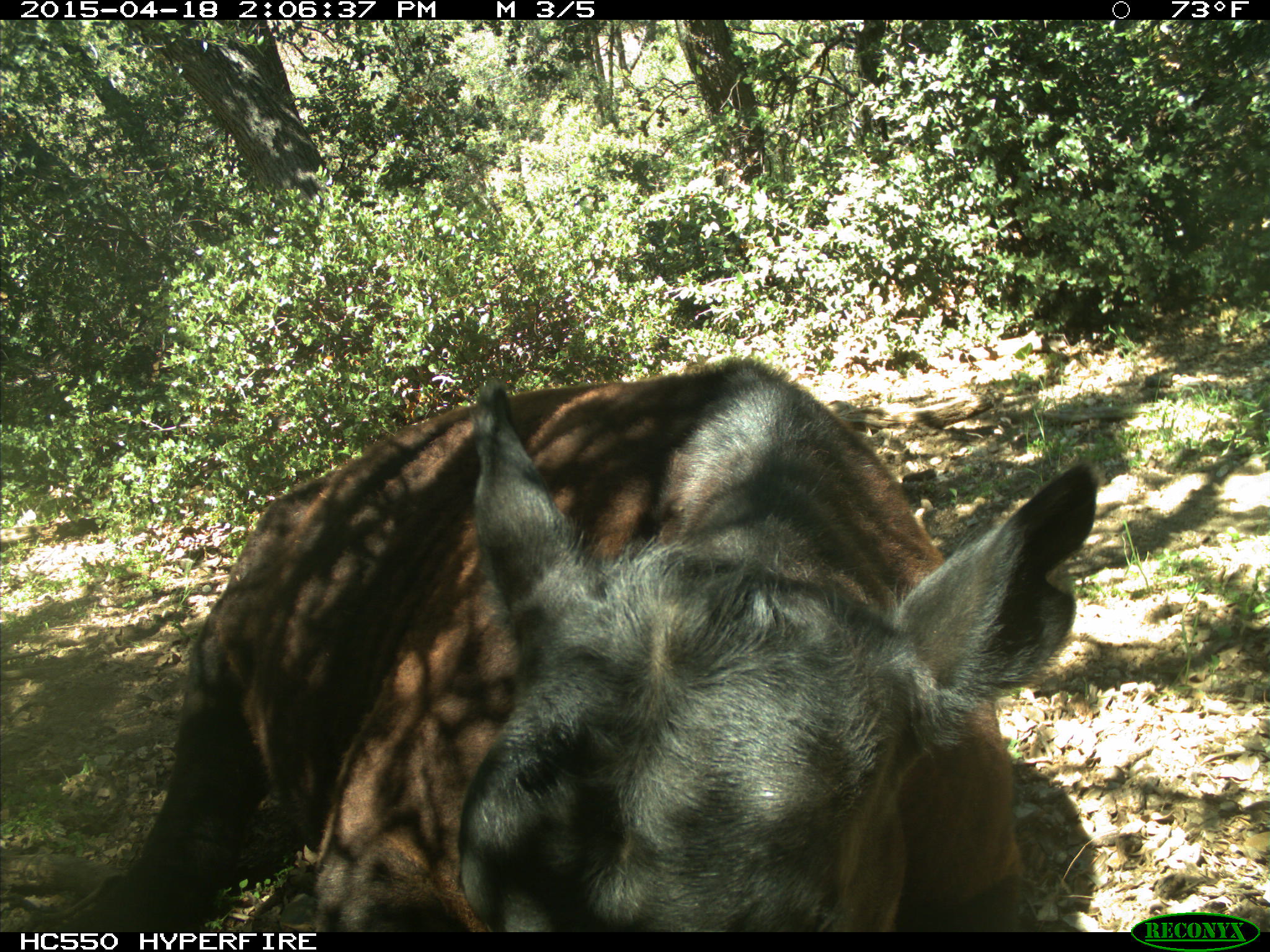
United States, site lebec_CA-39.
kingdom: Animalia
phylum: Chordata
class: Mammalia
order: Artiodactyla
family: Bovidae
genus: Bos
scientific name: Bos taurus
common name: domestic cow